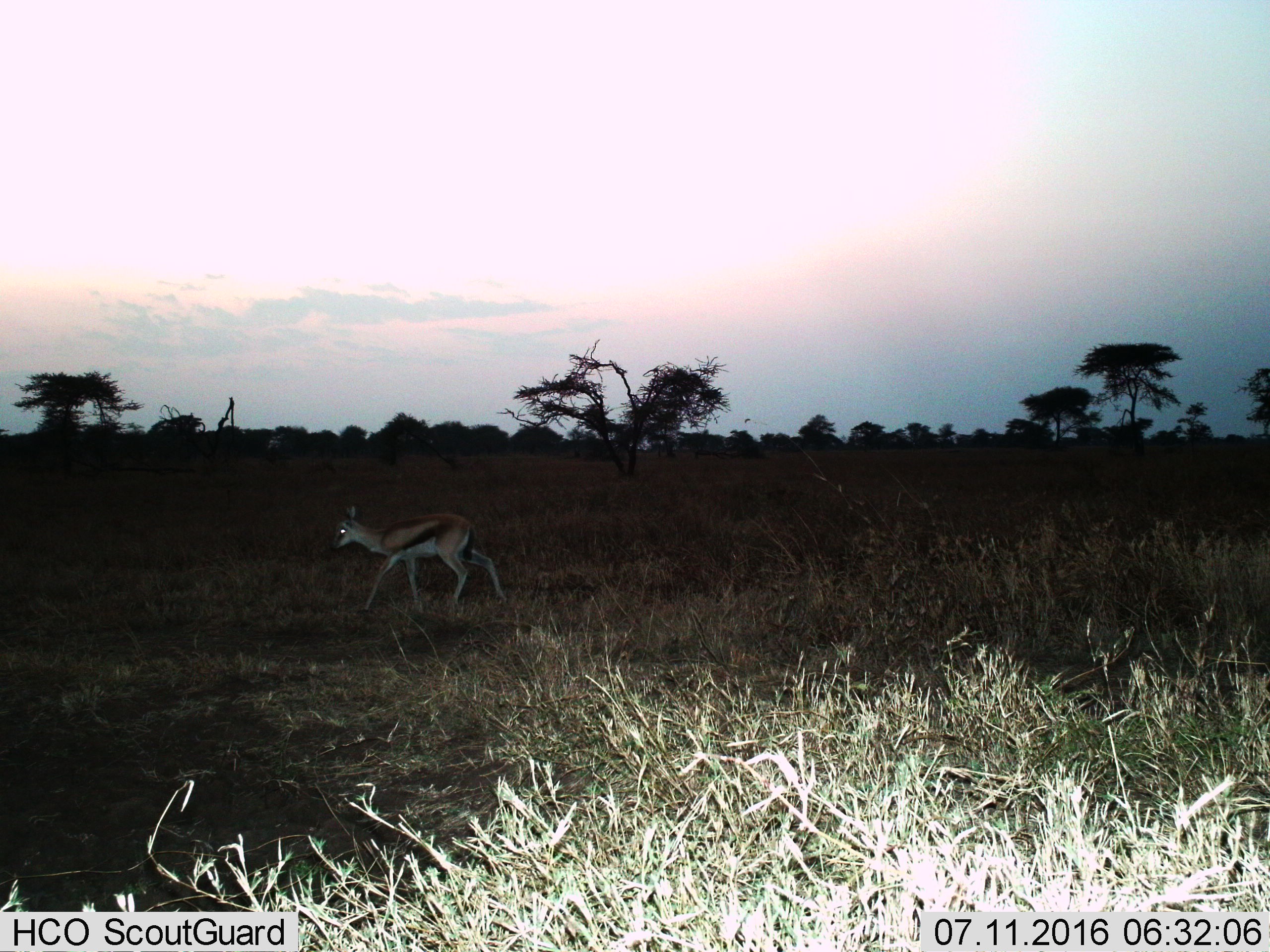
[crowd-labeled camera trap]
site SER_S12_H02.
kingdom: Animalia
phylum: Chordata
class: Mammalia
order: Artiodactyla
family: Bovidae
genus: Eudorcas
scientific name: Eudorcas thomsonii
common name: thomson's gazelle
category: gazellethomsons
Gazellethomsons (thomson's gazelle) (Eudorcas thomsonii), count 1. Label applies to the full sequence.